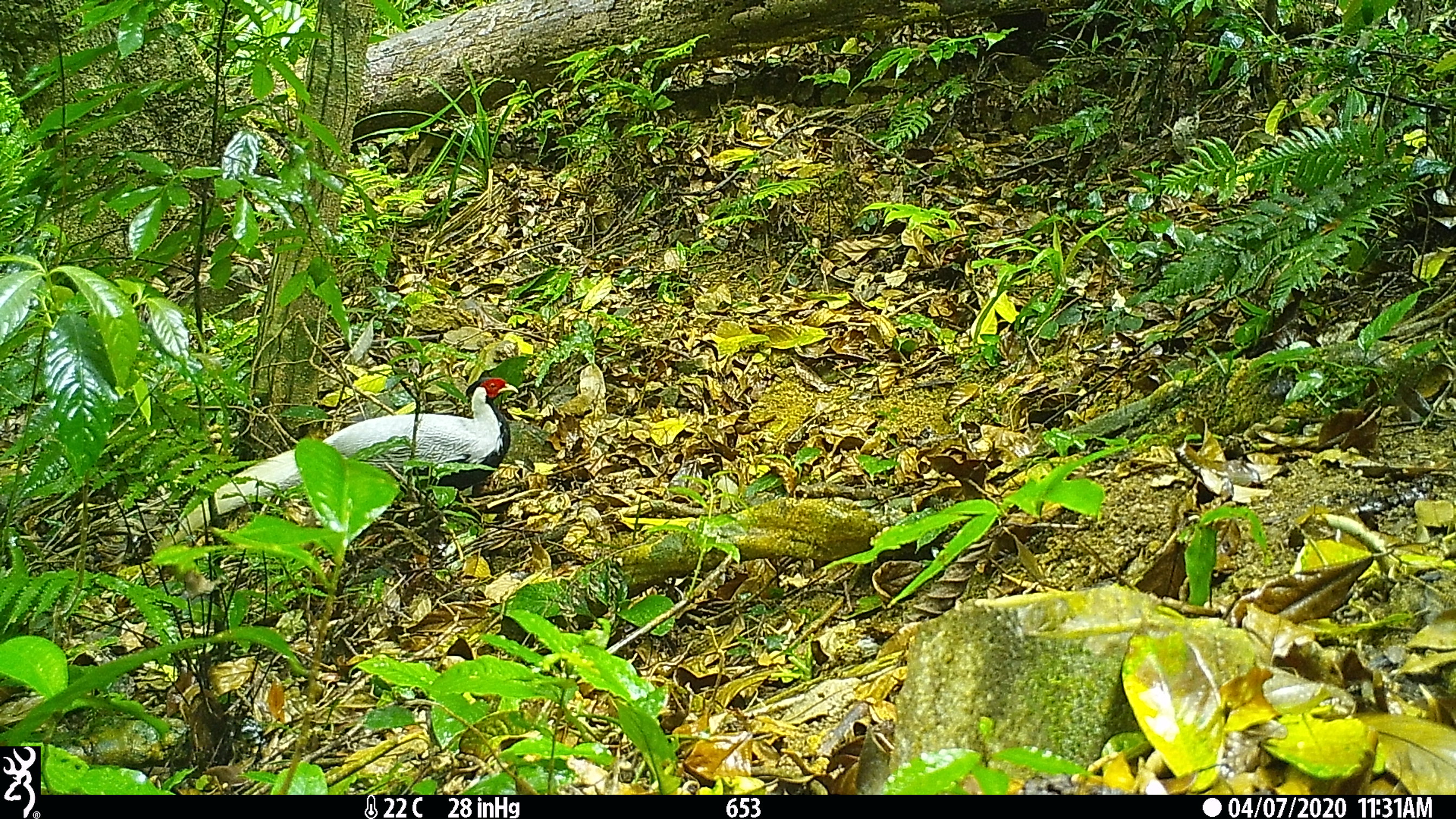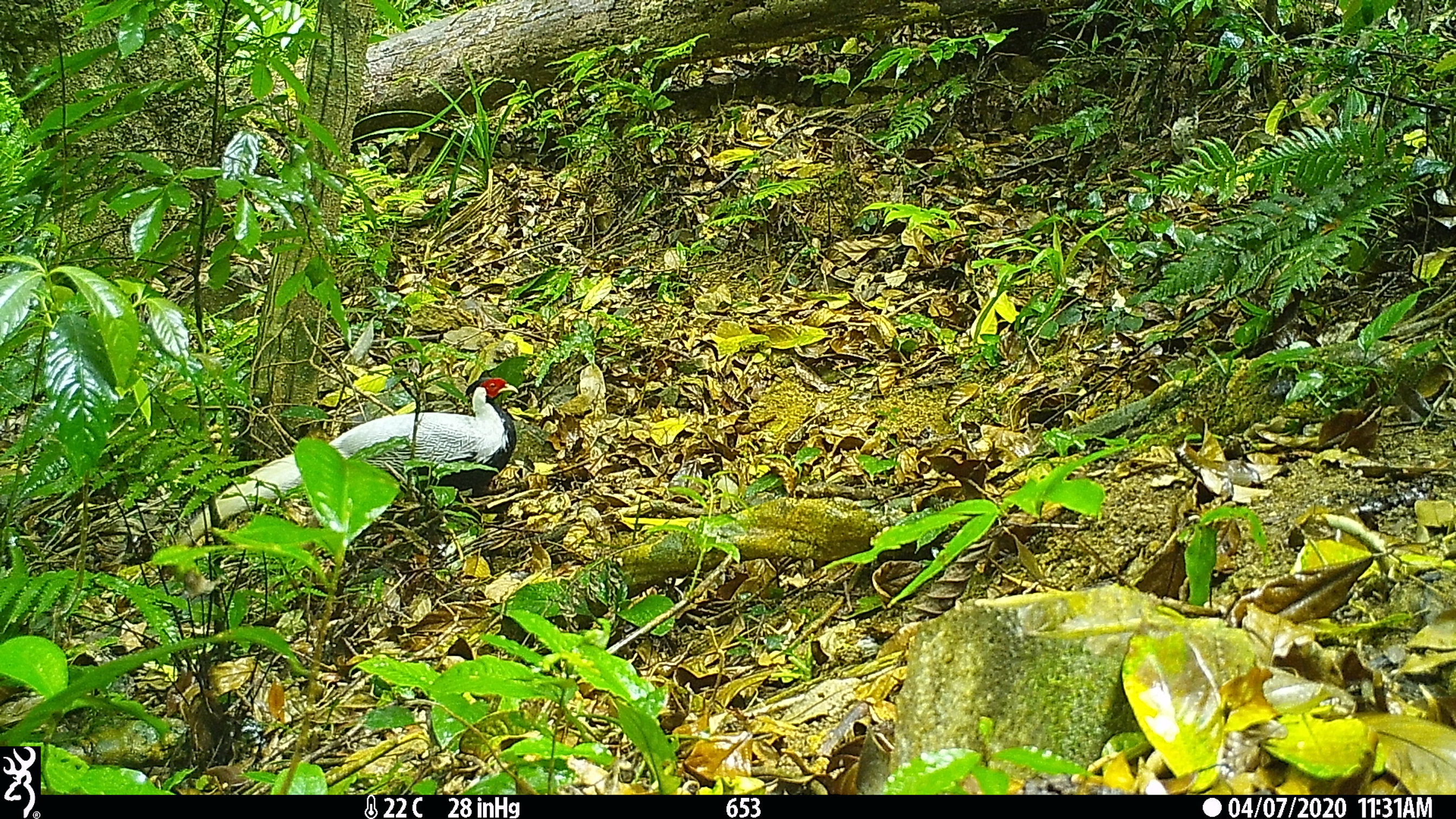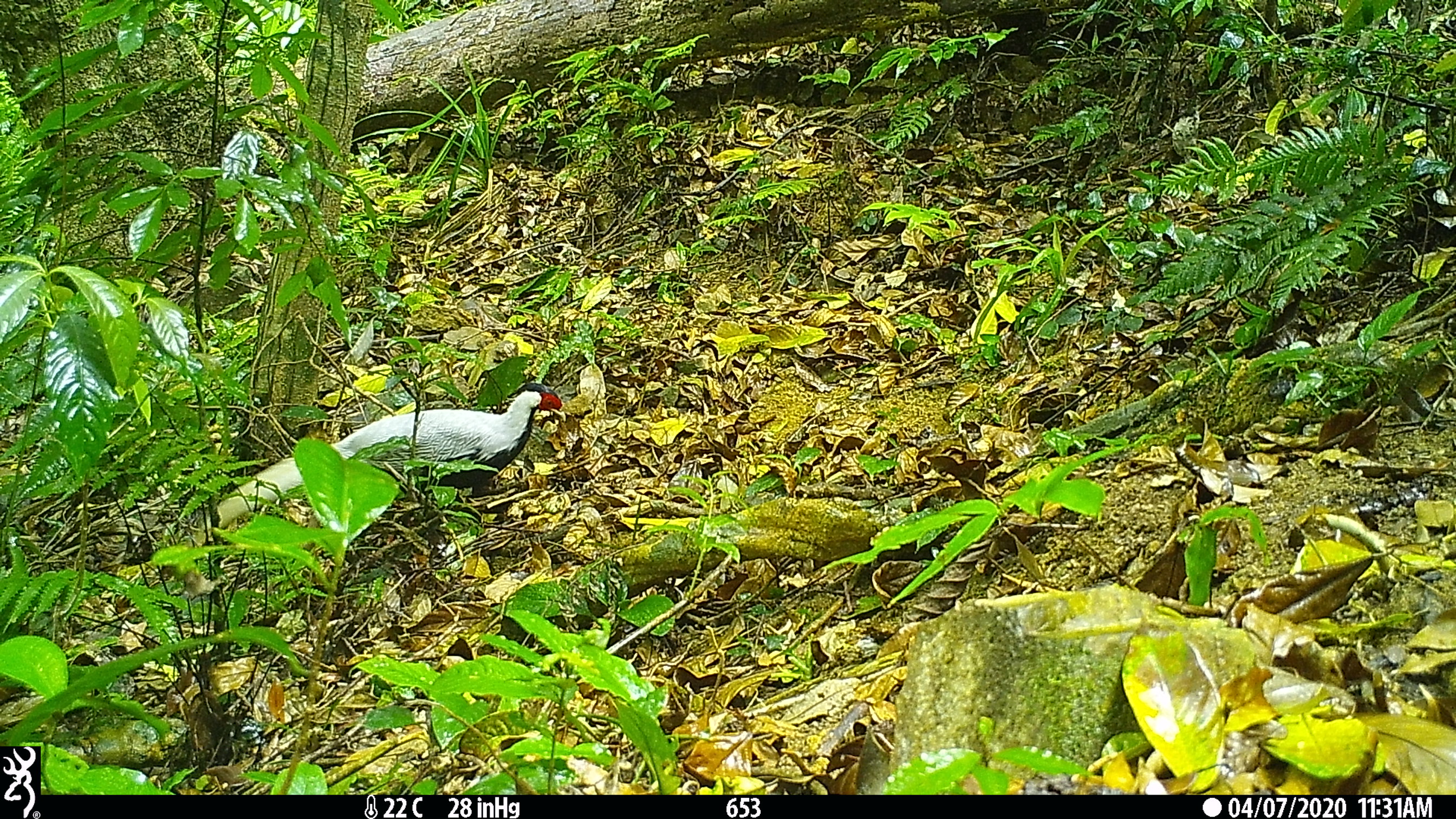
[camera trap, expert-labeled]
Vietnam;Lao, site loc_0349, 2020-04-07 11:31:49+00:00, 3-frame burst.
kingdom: Animalia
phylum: Chordata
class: Aves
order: Galliformes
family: Phasianidae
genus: Lophura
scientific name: Lophura nycthemera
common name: silver pheasant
Silver pheasant (Lophura nycthemera). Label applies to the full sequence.